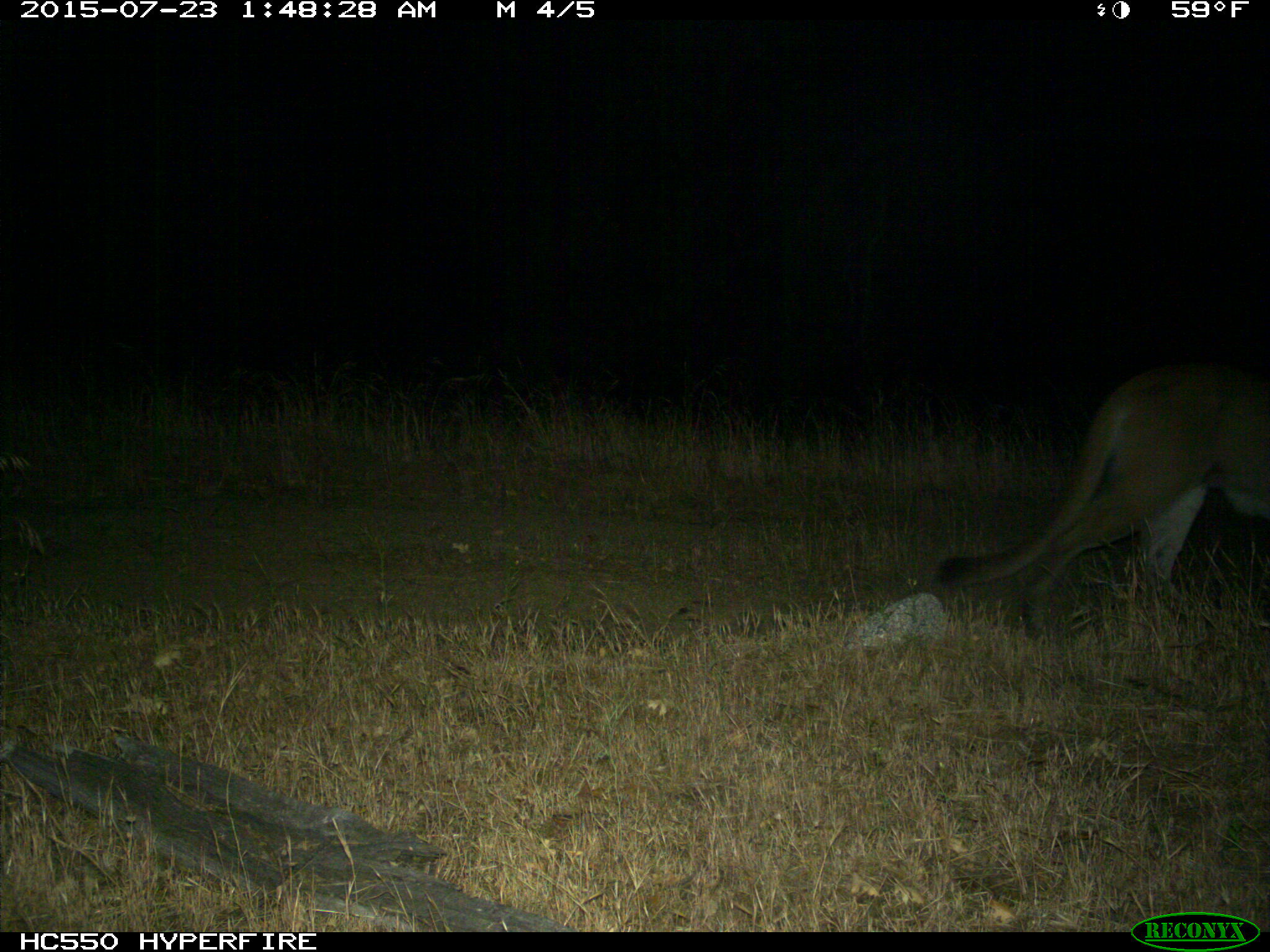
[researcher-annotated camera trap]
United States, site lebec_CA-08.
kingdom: Animalia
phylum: Chordata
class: Mammalia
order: Carnivora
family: Felidae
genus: Puma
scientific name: Puma concolor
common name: mountain lion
Puma concolor (mountain lion).